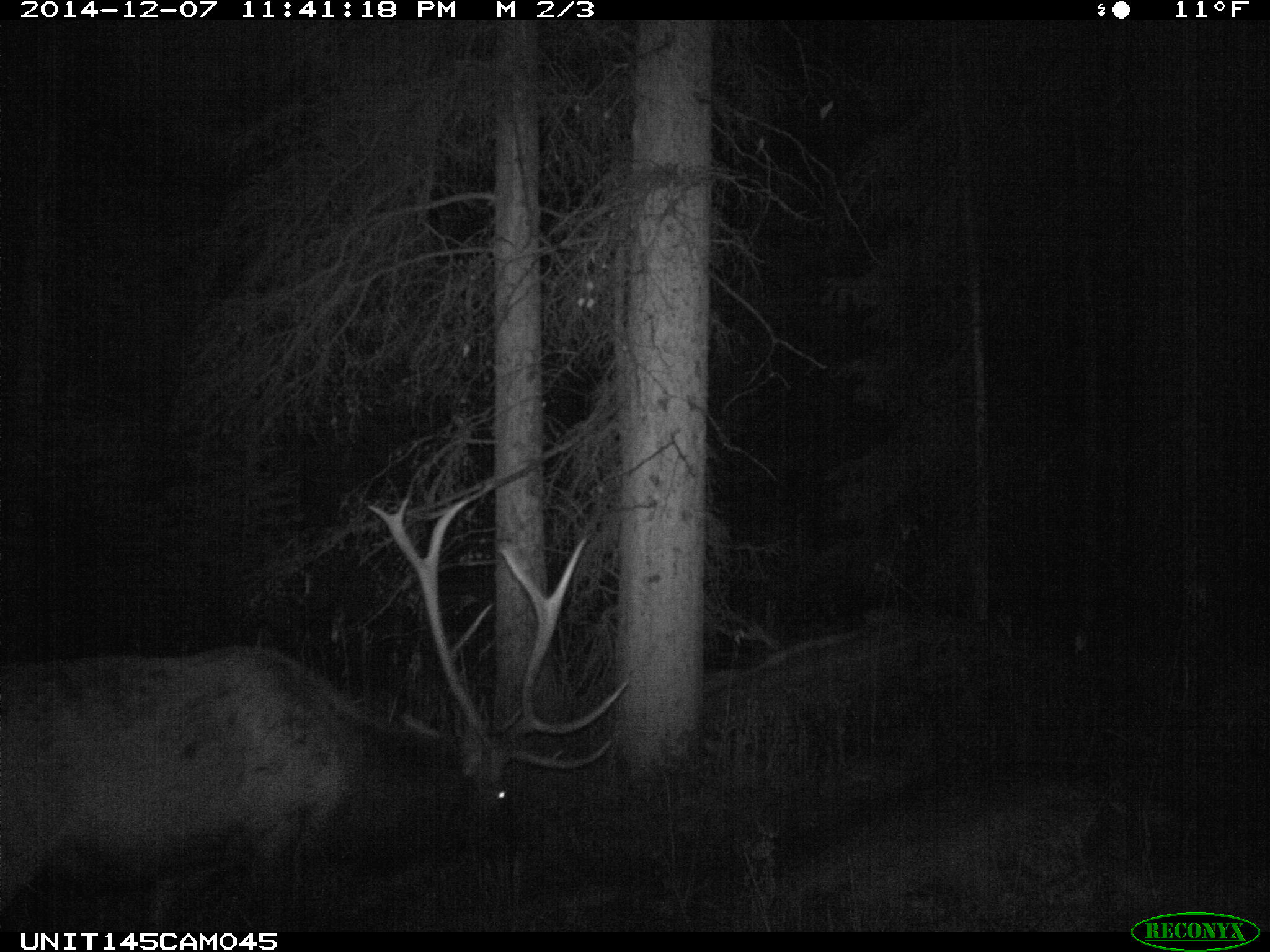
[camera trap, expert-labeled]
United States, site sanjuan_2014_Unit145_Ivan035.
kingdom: Animalia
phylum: Chordata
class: Mammalia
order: Artiodactyla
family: Cervidae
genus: Cervus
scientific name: Cervus elaphus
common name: red deer